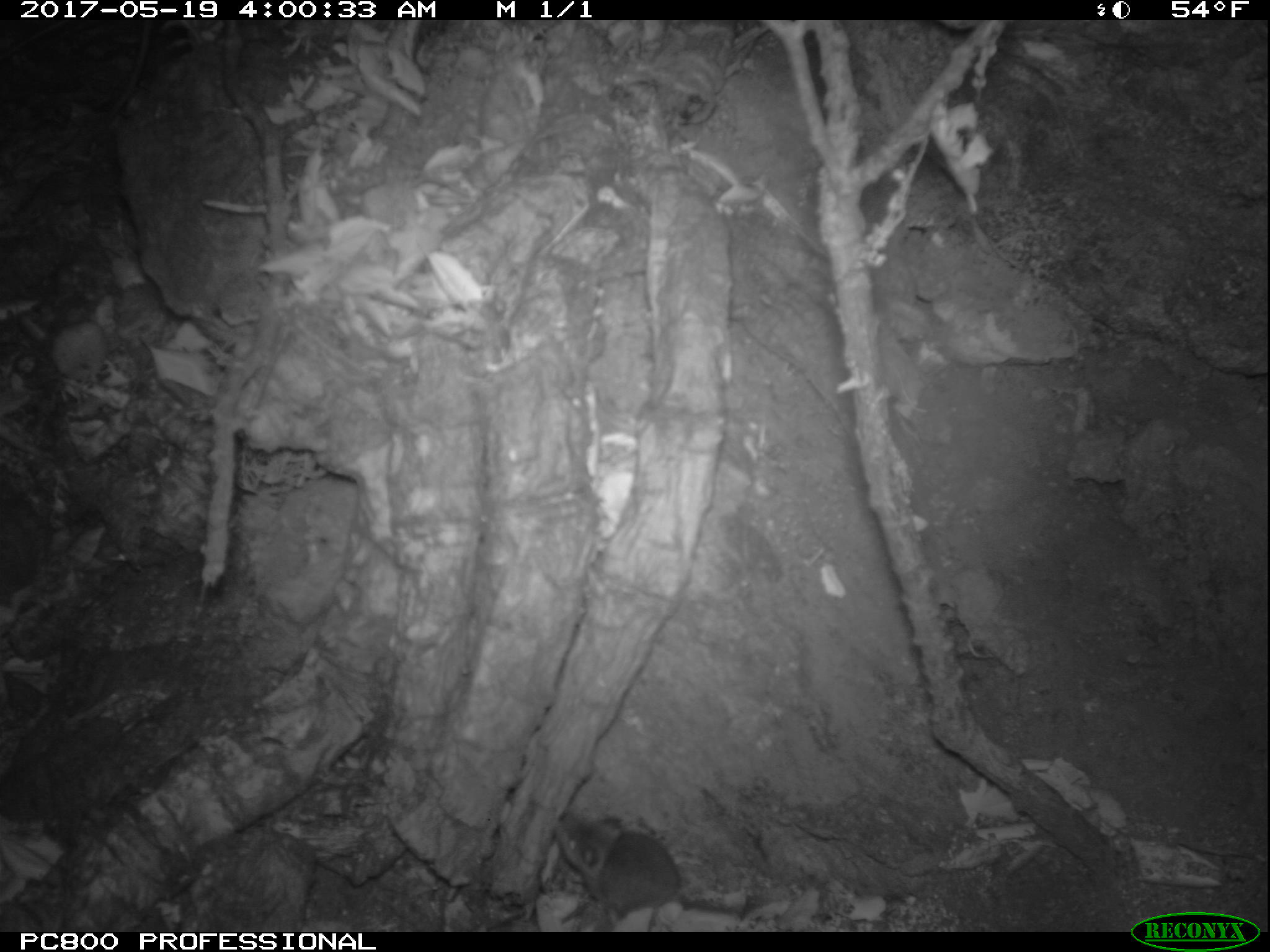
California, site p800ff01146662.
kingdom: Animalia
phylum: Chordata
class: Mammalia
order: Rodentia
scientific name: Rodentia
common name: rodent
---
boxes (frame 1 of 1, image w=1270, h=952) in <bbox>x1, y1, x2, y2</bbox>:
rodent: <bbox>564, 811, 682, 931</bbox>